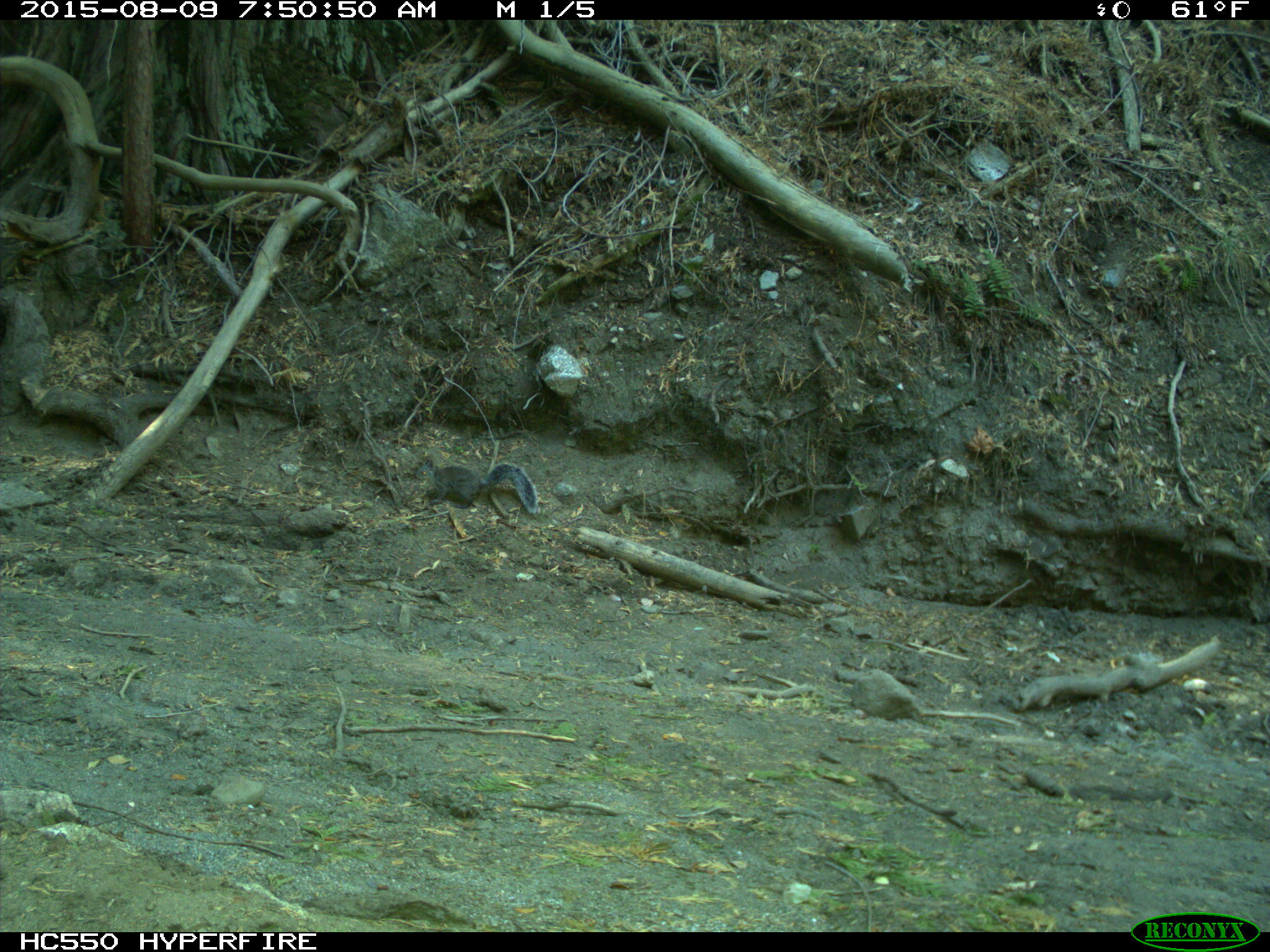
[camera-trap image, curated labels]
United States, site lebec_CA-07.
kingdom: Animalia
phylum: Chordata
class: Mammalia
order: Rodentia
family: Sciuridae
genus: Sciurus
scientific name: Sciurus carolinensis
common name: eastern gray squirrel